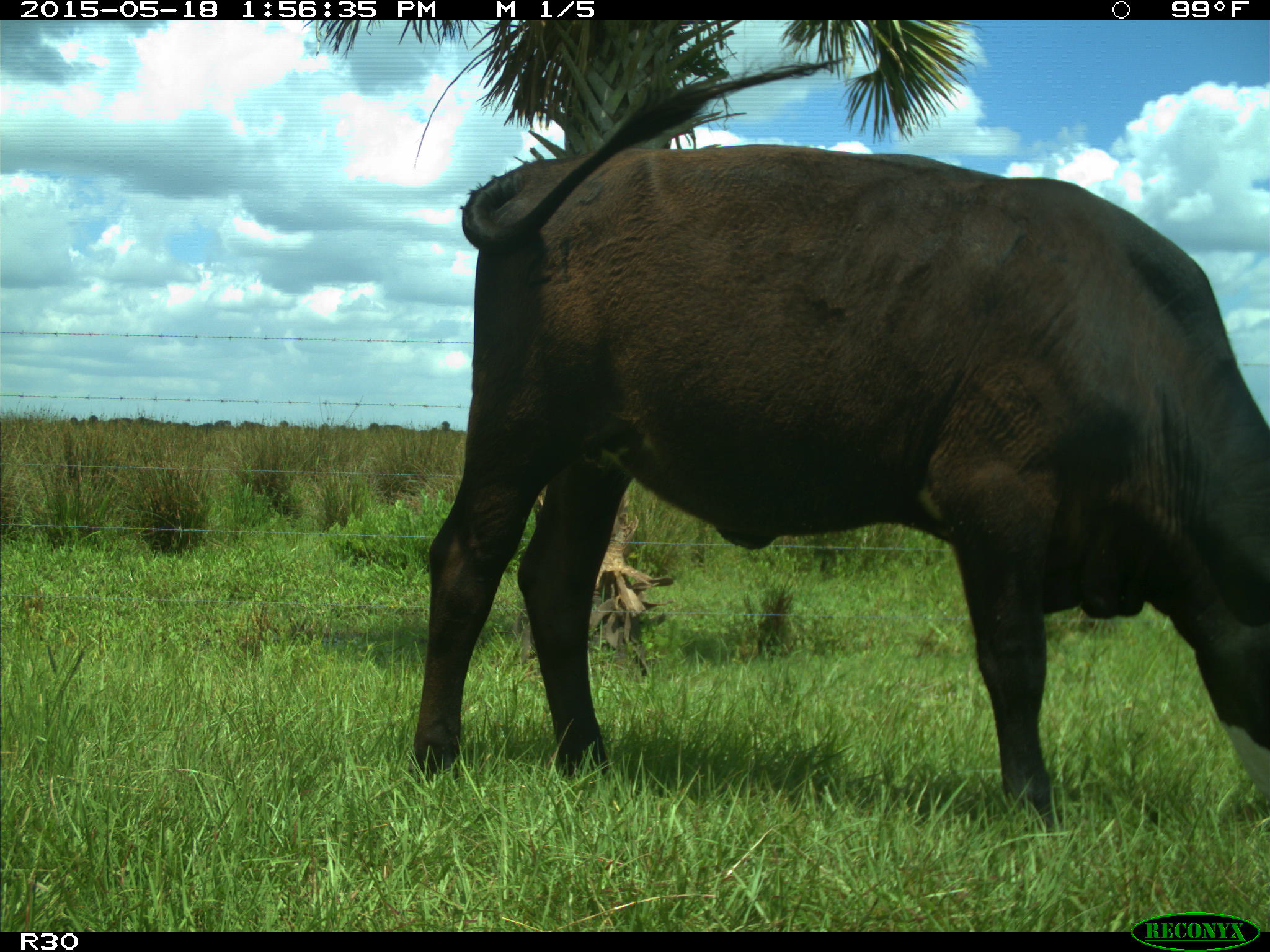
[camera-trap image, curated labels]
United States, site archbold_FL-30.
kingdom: Animalia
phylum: Chordata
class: Mammalia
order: Artiodactyla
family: Bovidae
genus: Bos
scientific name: Bos taurus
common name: domestic cow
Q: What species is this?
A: Bos taurus (domestic cow).